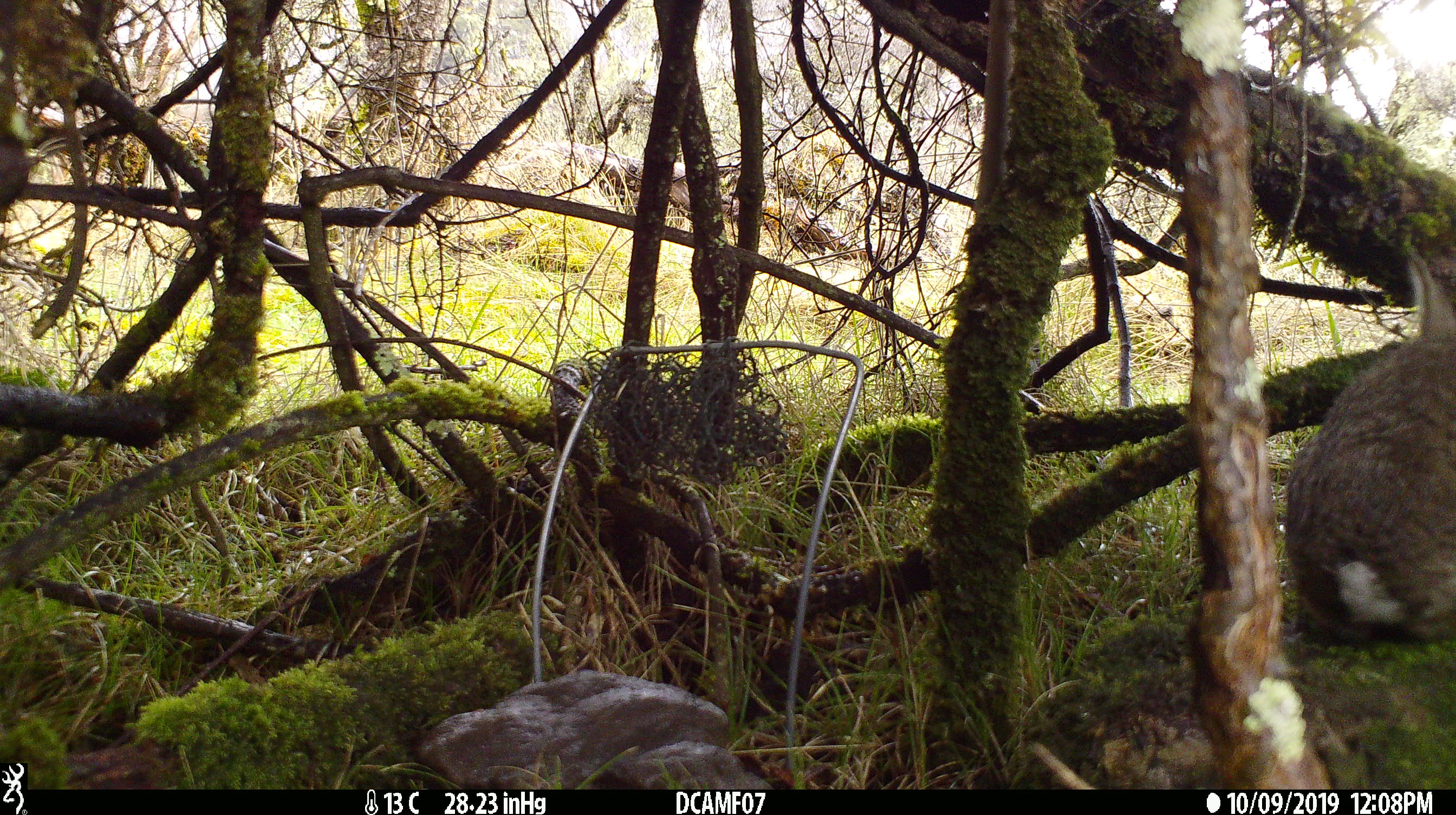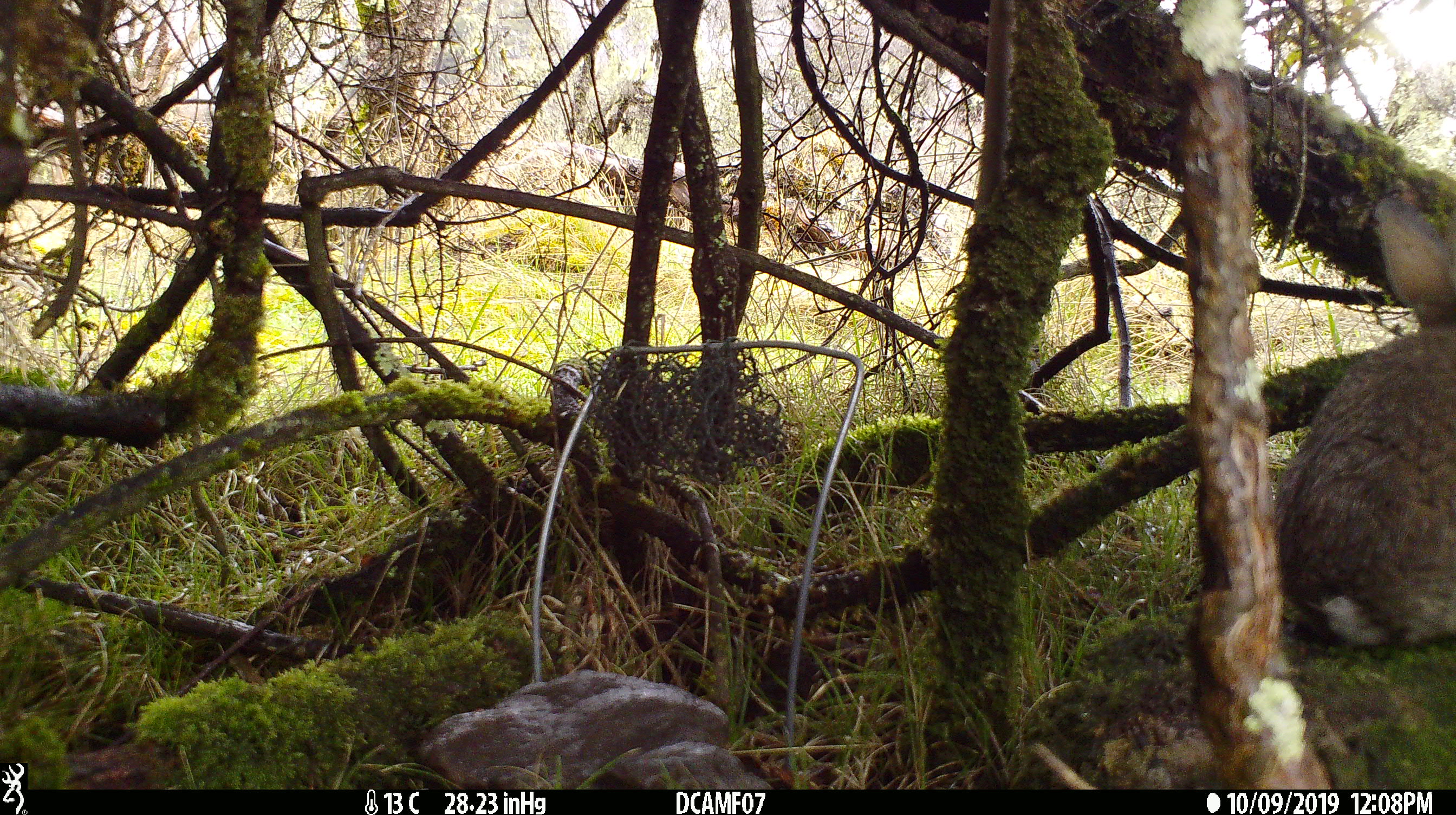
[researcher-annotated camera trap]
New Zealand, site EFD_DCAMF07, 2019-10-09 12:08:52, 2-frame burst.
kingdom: Animalia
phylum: Chordata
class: Mammalia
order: Lagomorpha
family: Leporidae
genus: Oryctolagus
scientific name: Oryctolagus cuniculus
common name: european rabbit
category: rabbit